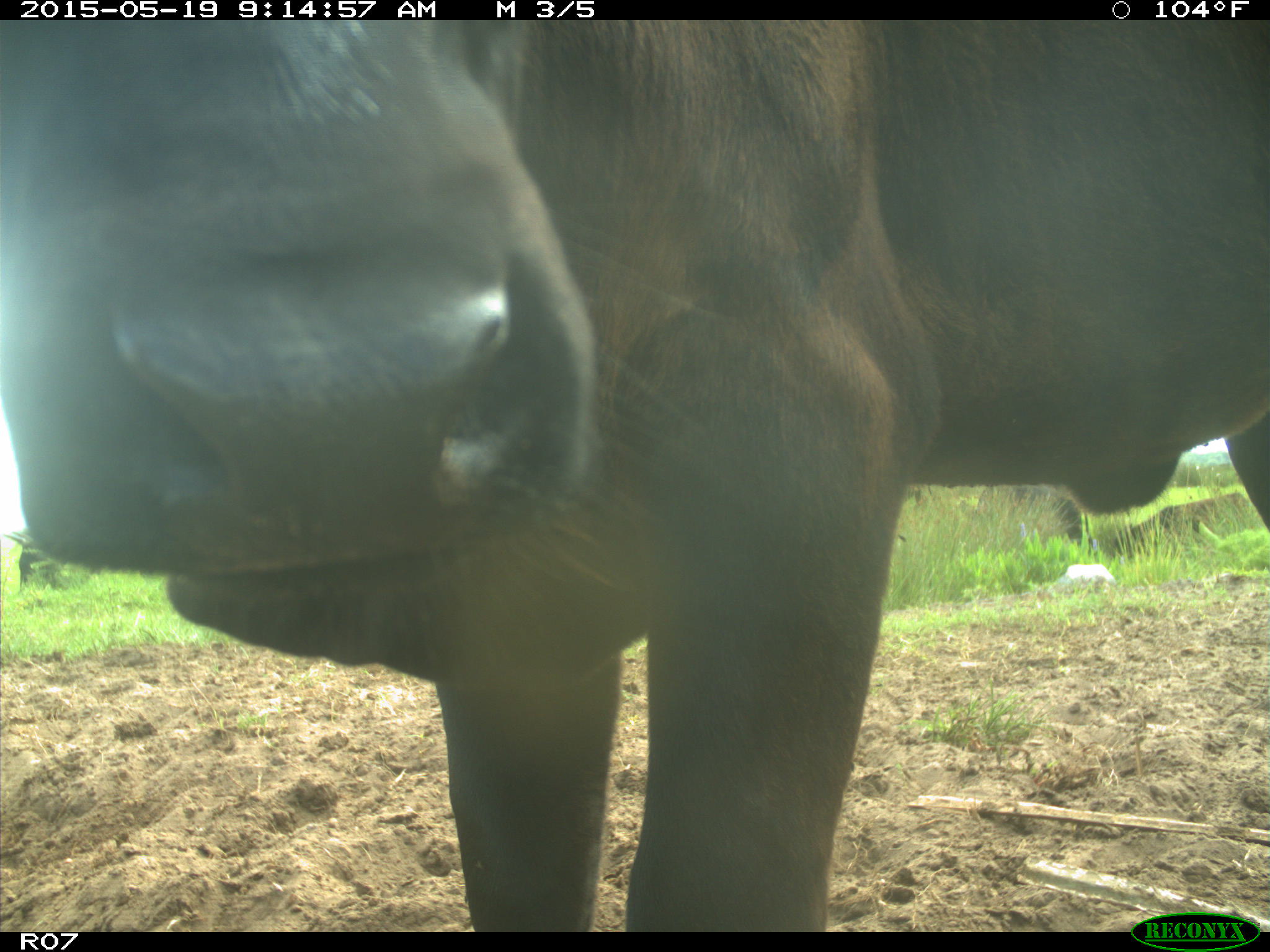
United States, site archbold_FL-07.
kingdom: Animalia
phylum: Chordata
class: Mammalia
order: Artiodactyla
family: Bovidae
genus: Bos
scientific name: Bos taurus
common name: domestic cow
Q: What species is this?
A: Bos taurus (domestic cow).